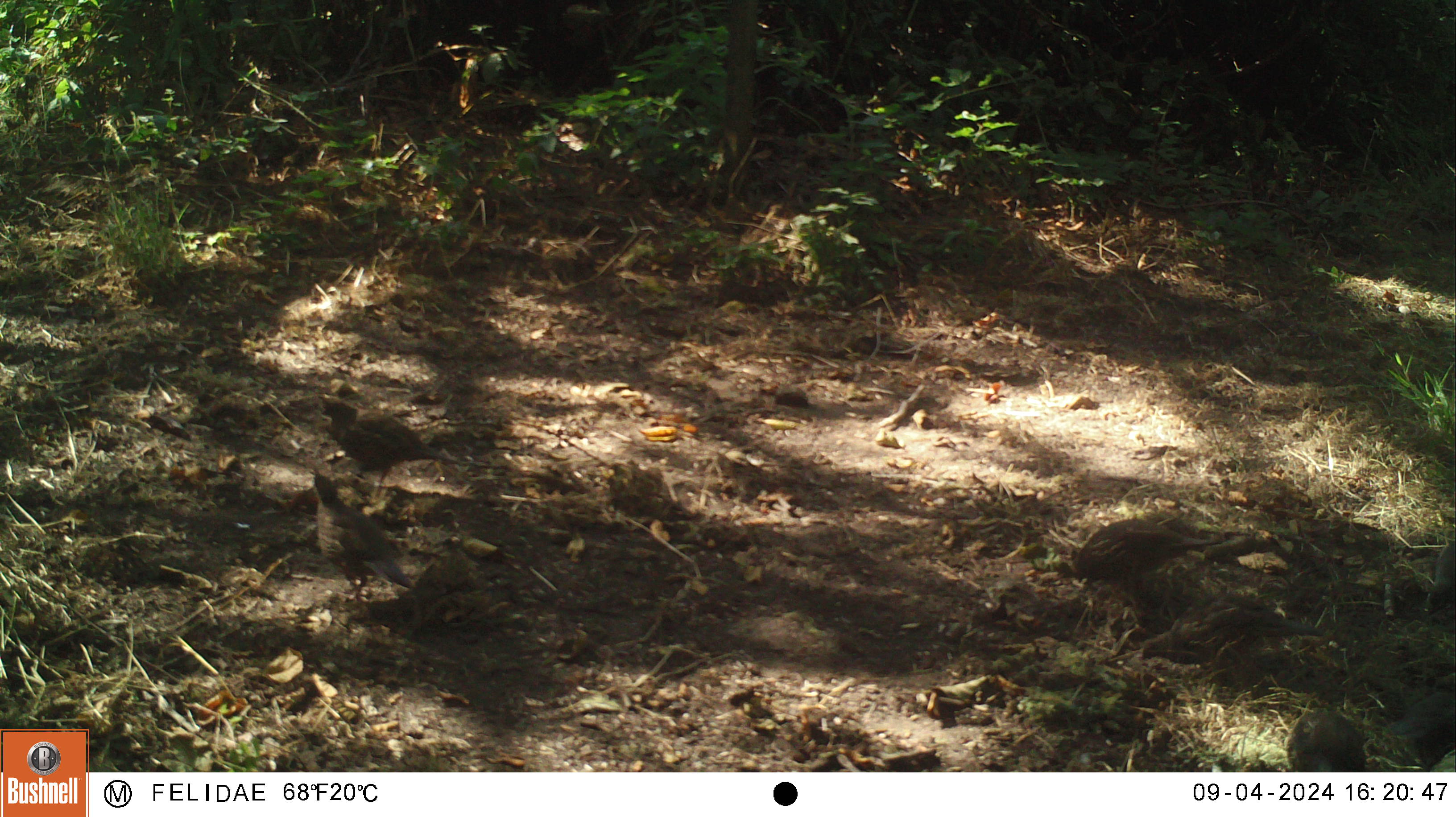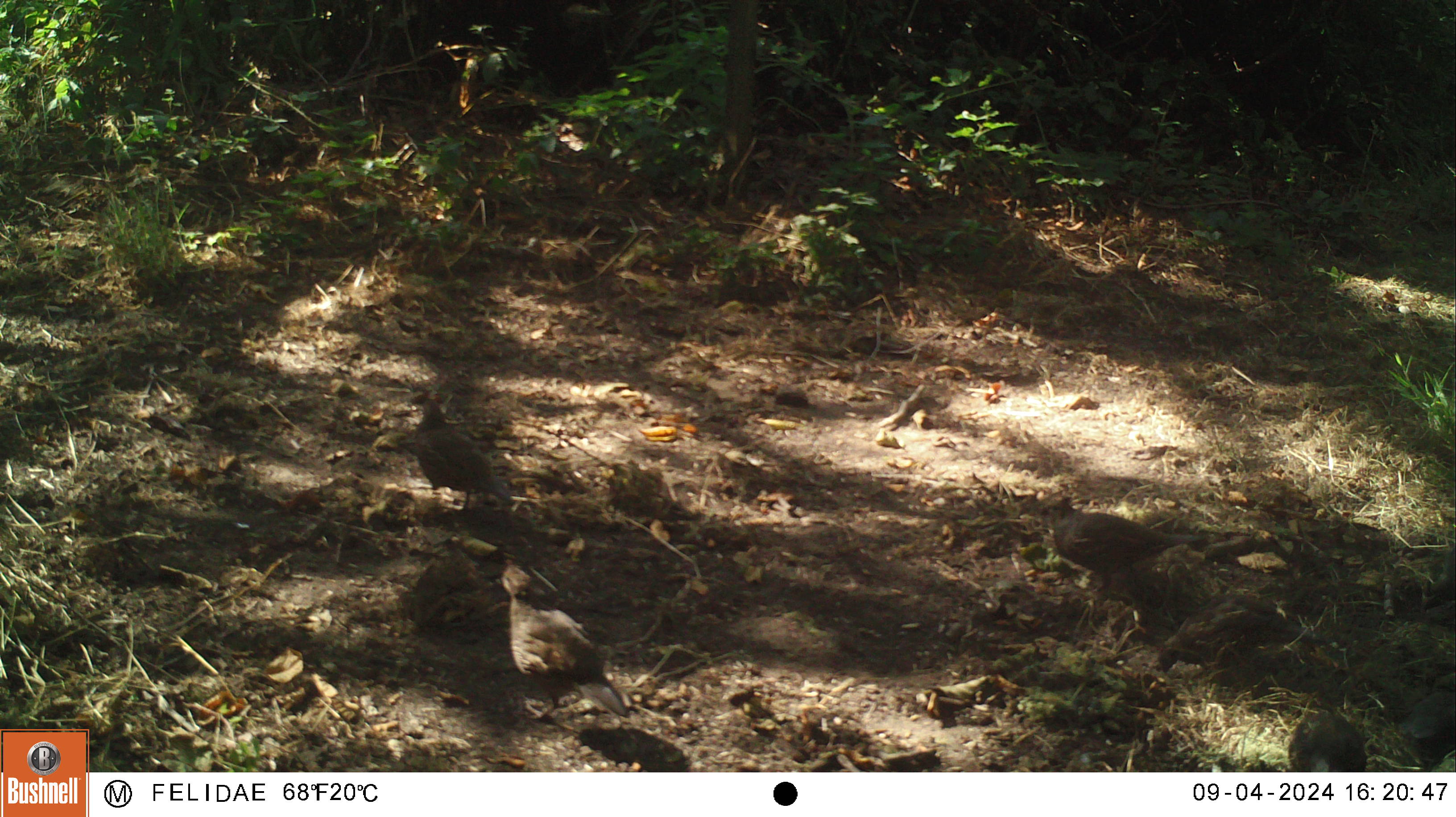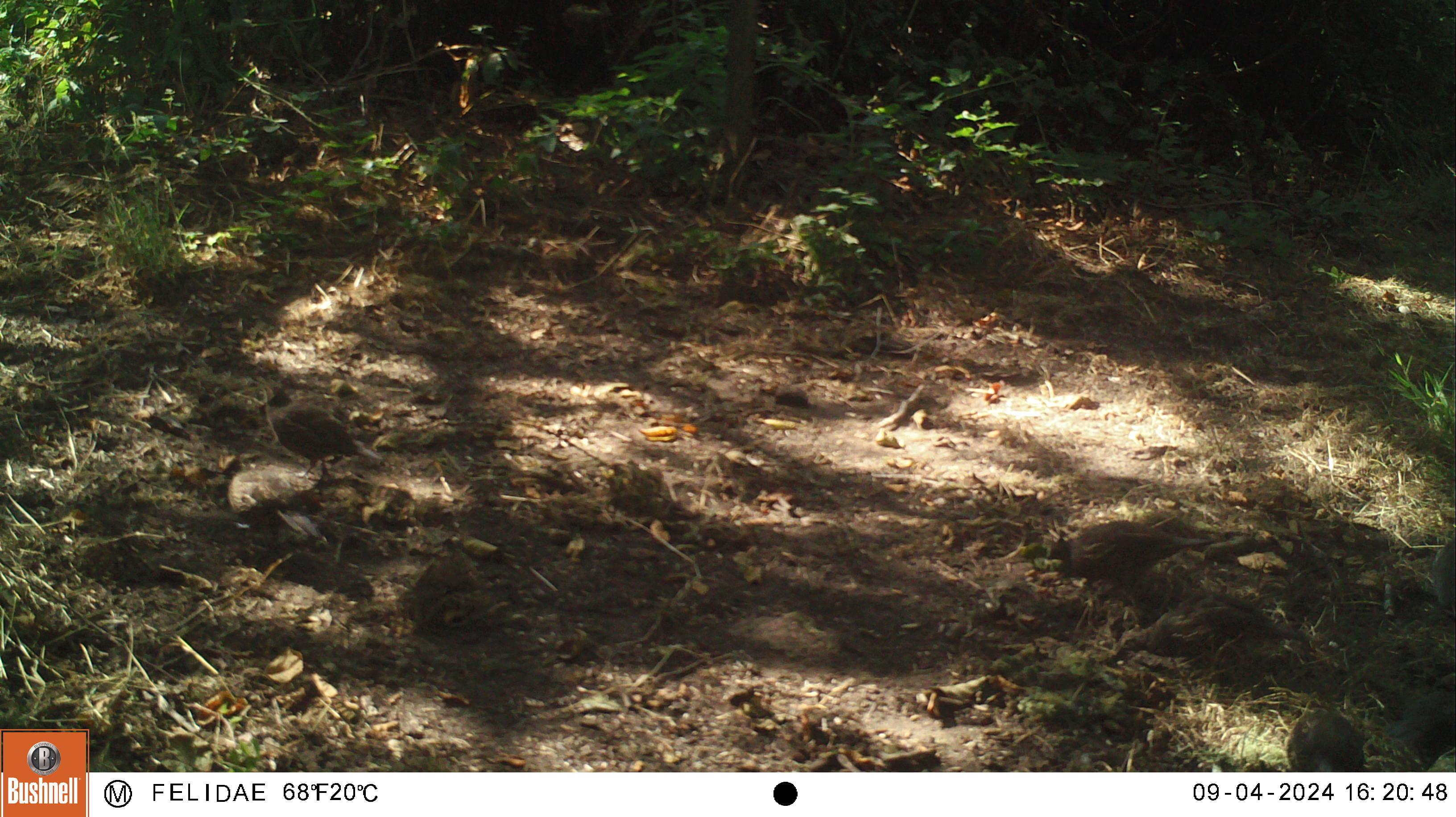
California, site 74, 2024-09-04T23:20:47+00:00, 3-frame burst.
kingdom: Animalia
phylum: Chordata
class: Aves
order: Galliformes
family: Odontophoridae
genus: Callipepla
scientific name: Callipepla californica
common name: california quail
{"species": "california quail (Callipepla californica)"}